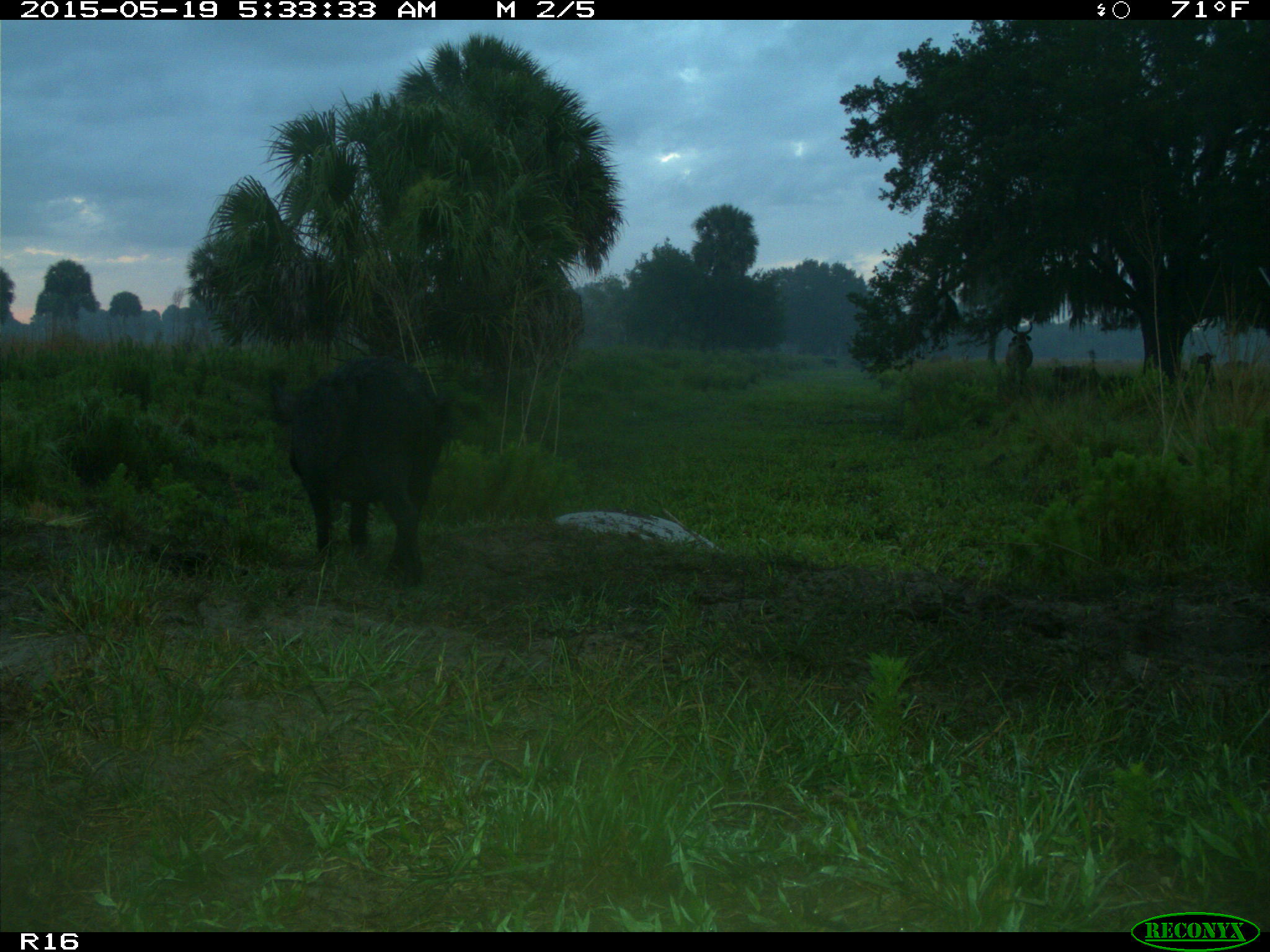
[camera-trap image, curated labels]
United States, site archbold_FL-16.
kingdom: Animalia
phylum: Chordata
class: Mammalia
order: Artiodactyla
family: Suidae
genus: Sus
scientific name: Sus scrofa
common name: wild boar